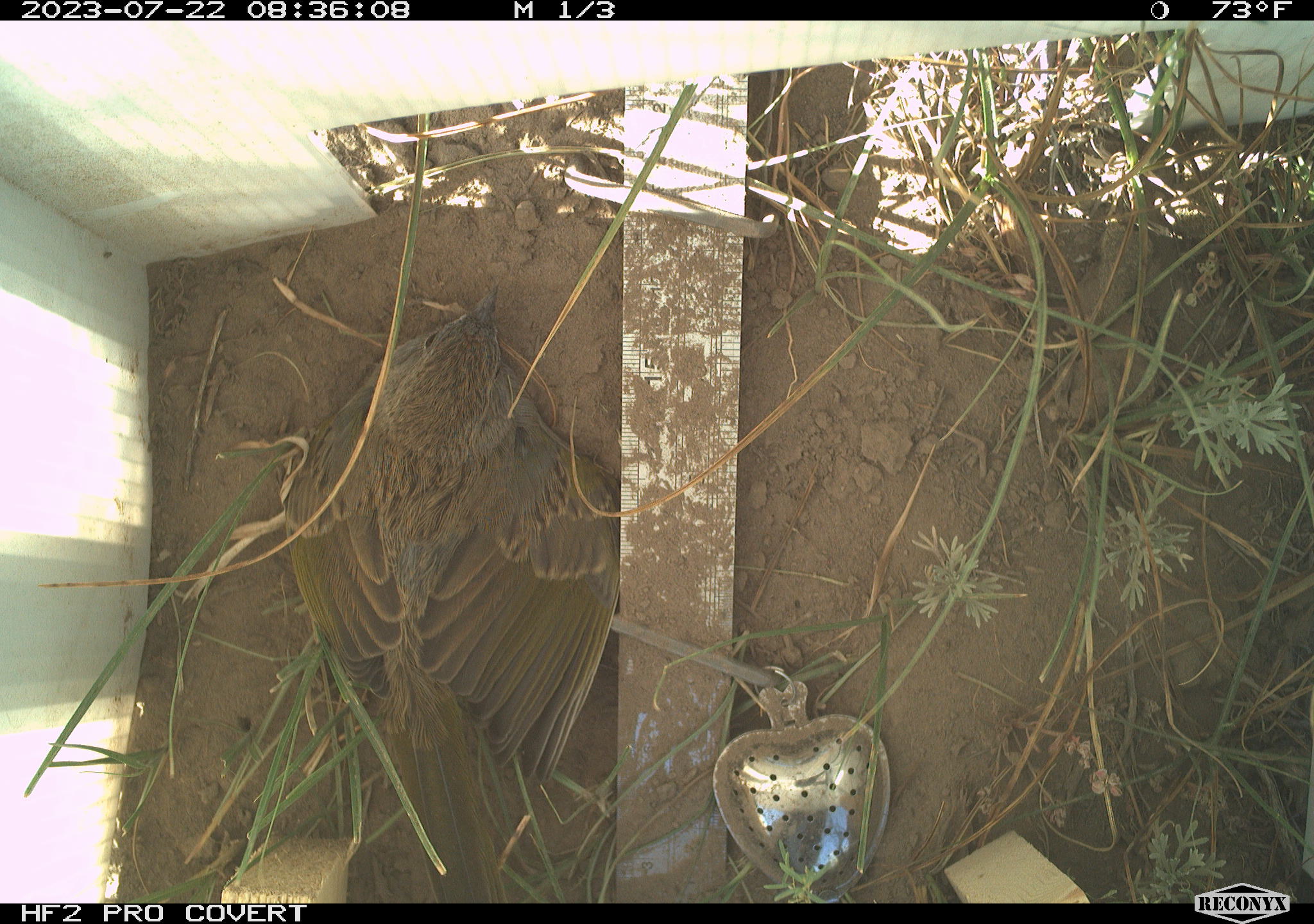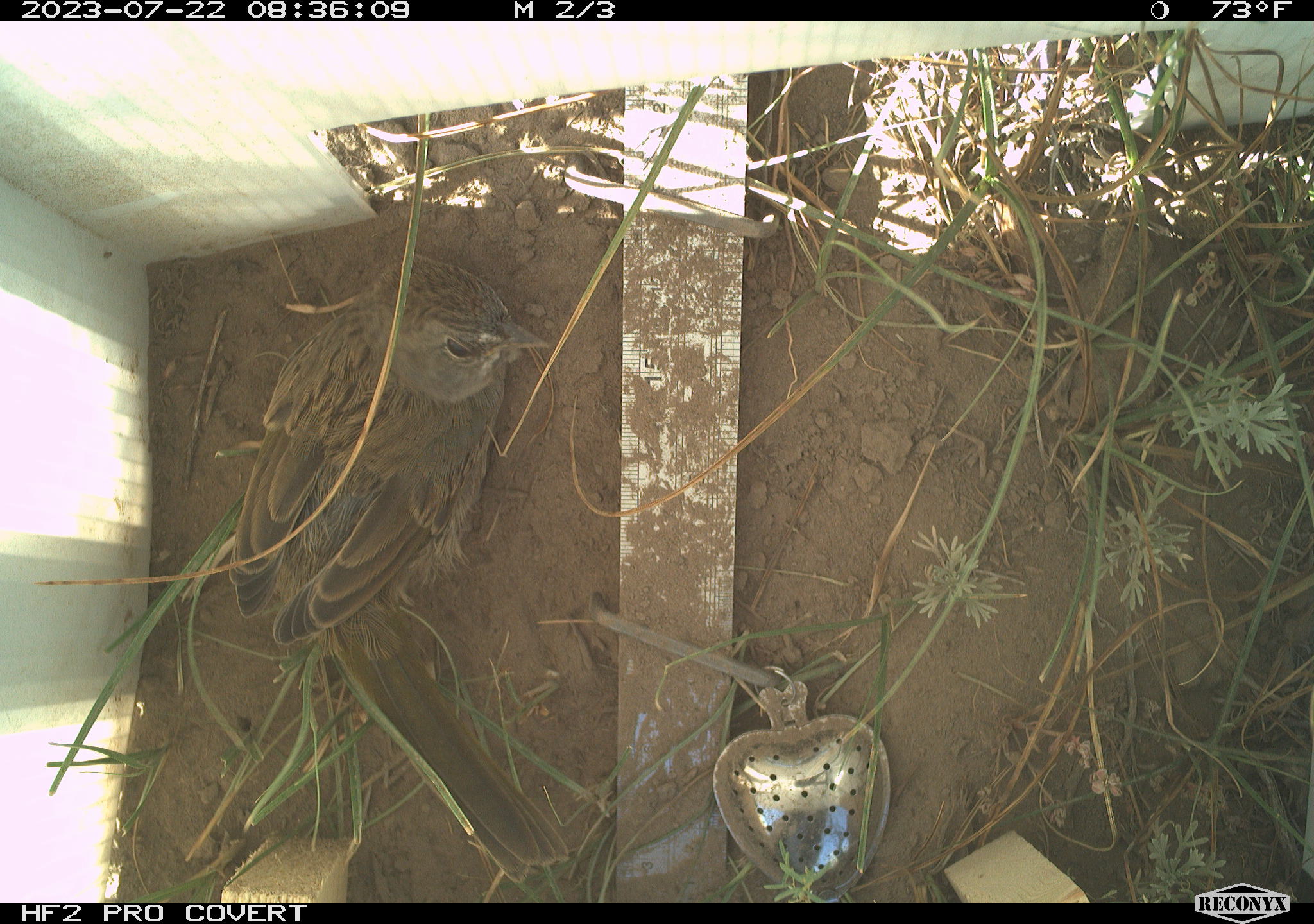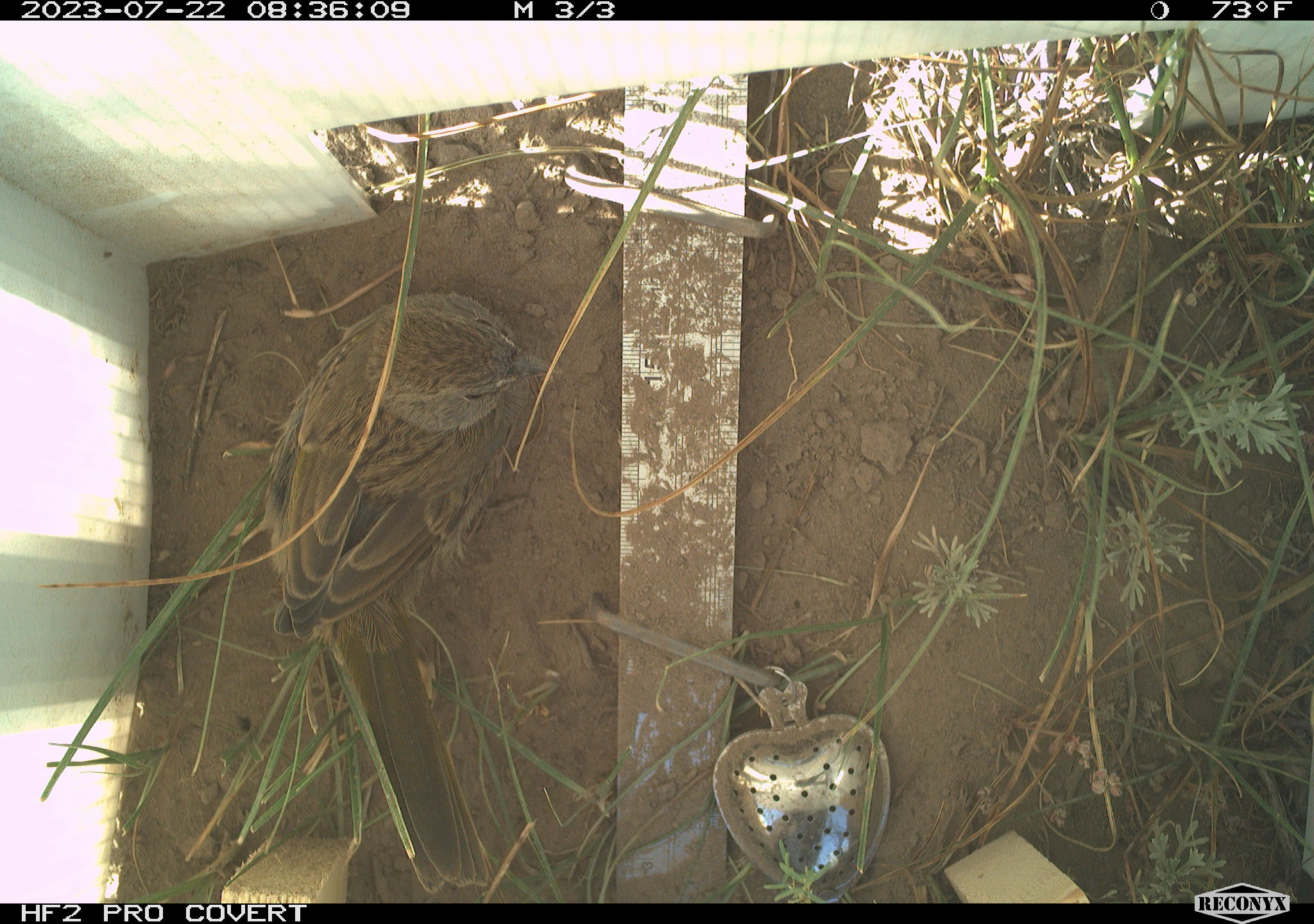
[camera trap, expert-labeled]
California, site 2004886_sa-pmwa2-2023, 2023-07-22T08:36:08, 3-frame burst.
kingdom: Animalia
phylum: Chordata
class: Aves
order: Passeriformes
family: Passerellidae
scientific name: Passerellidae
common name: new world sparrows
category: passerellidae family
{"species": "passerellidae family (new world sparrows) (Passerellidae)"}